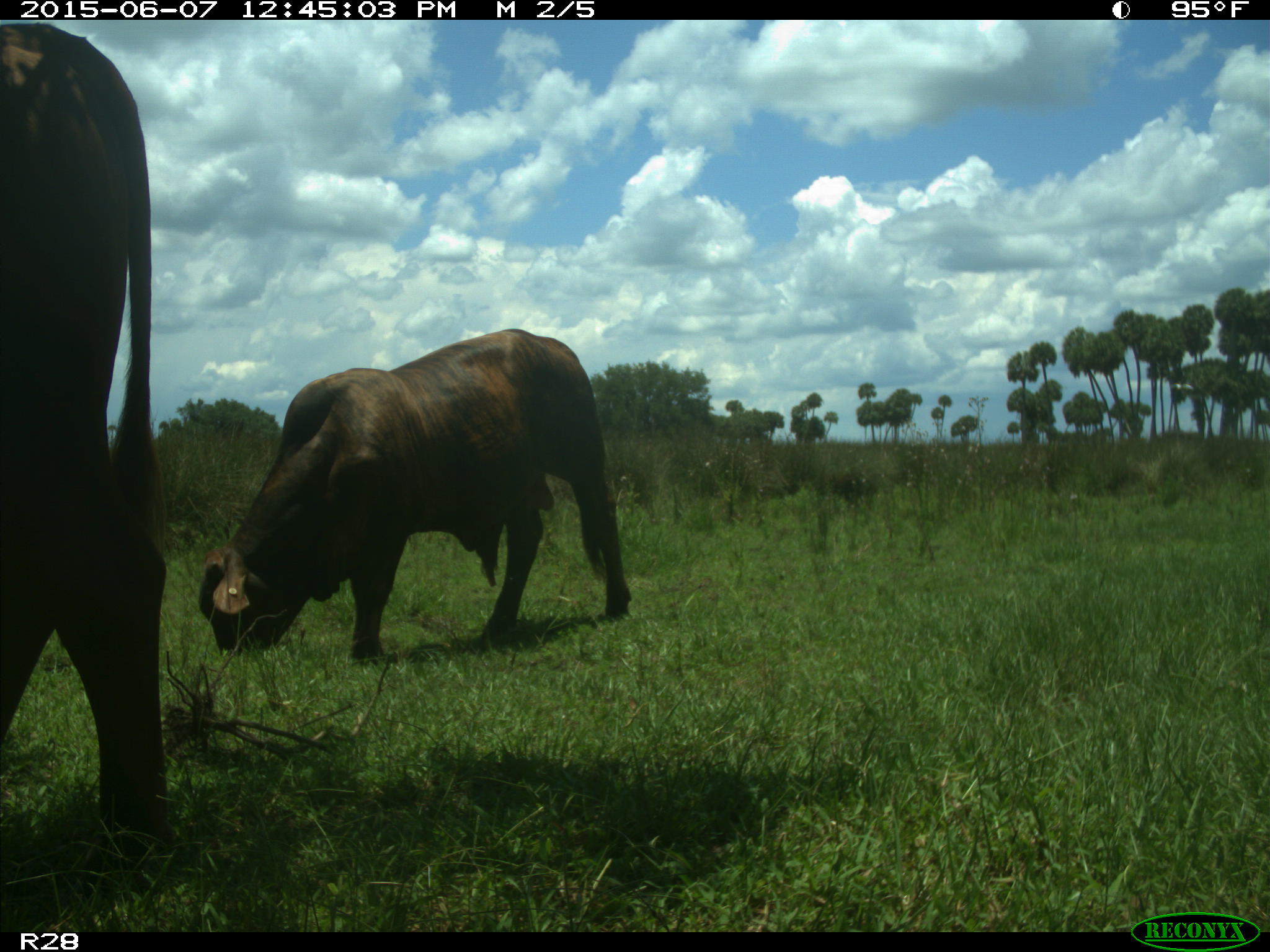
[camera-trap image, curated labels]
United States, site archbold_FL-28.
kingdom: Animalia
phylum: Chordata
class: Mammalia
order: Artiodactyla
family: Bovidae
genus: Bos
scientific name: Bos taurus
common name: domestic cow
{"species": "Bos taurus (domestic cow)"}